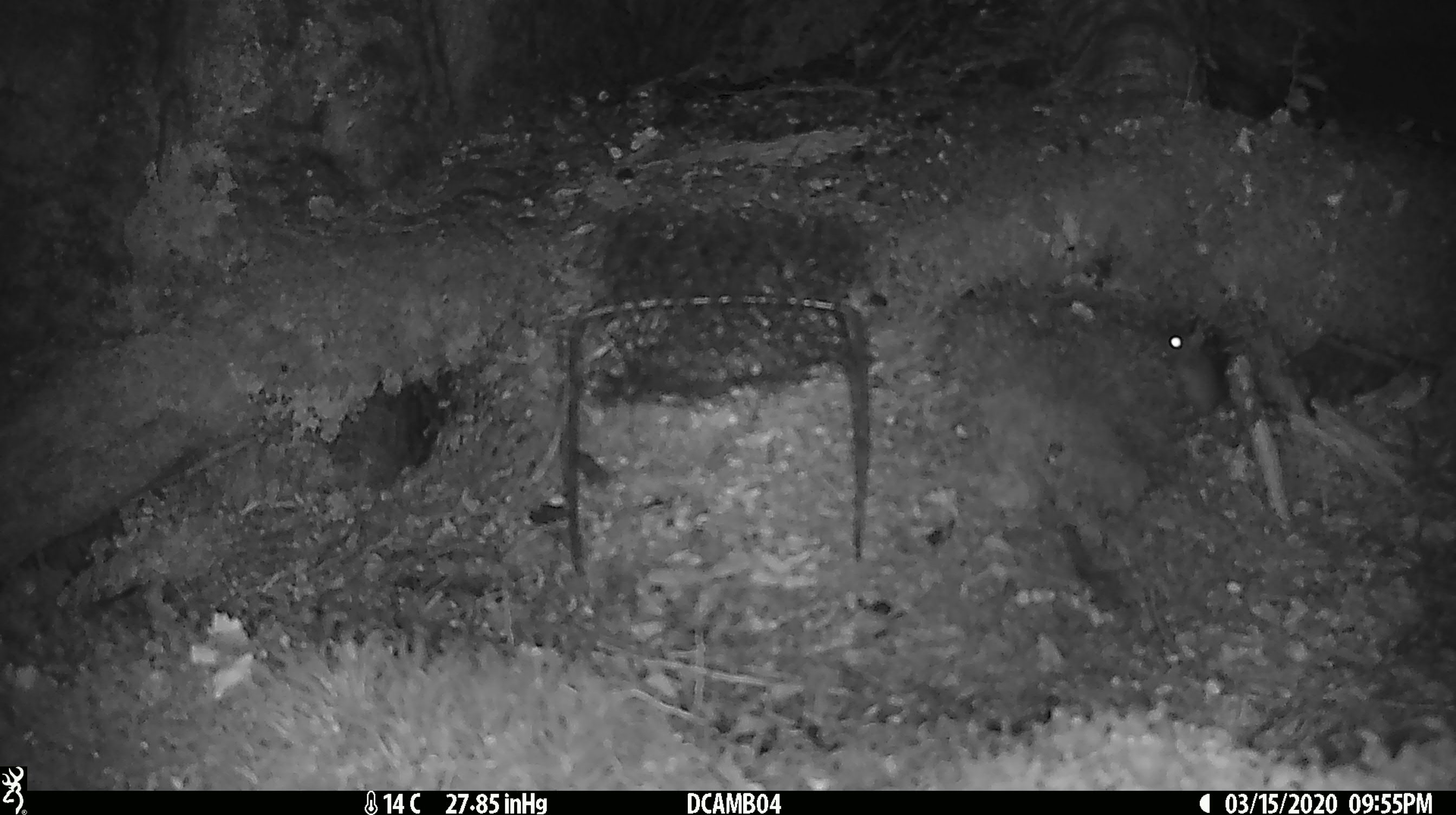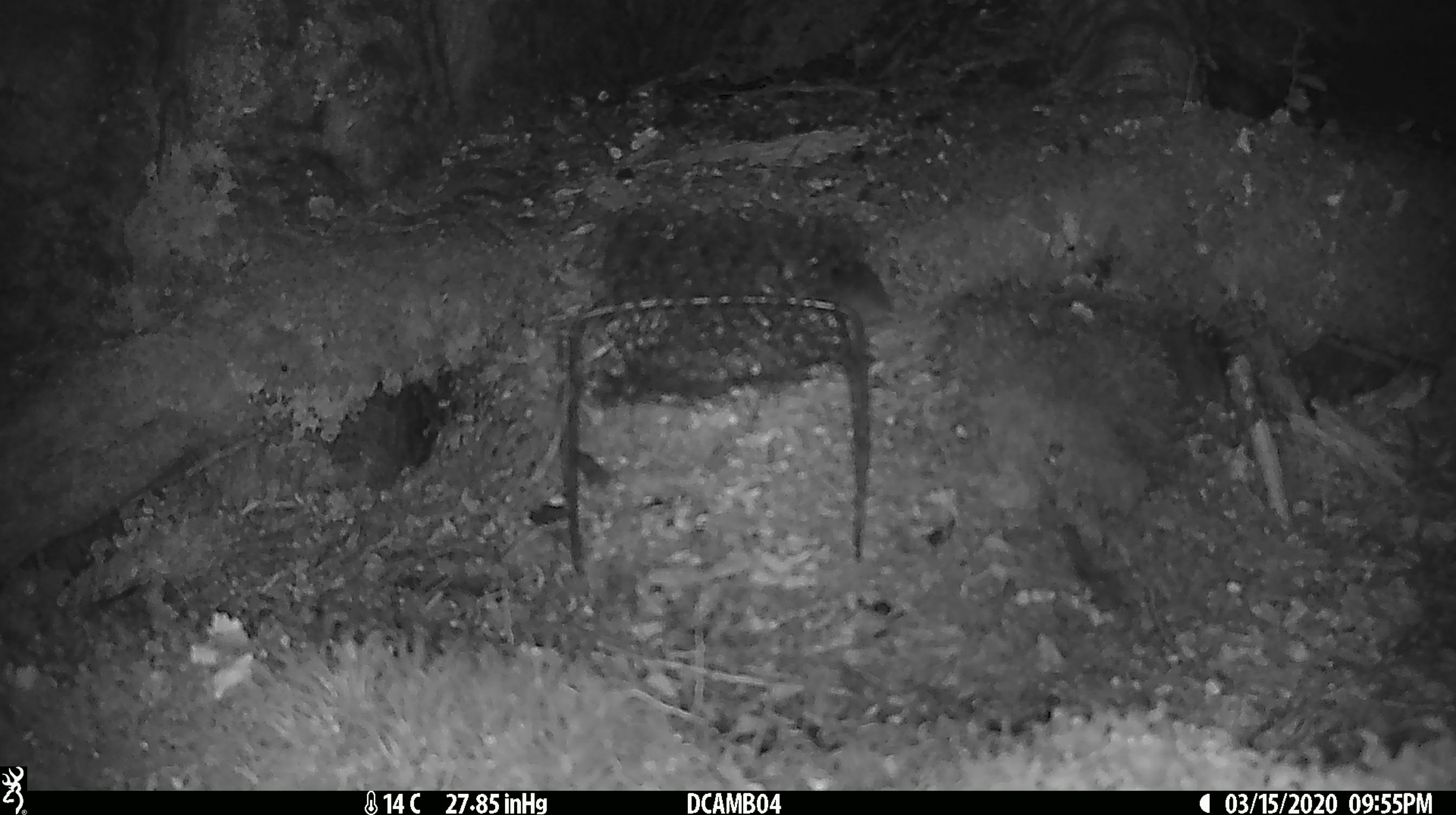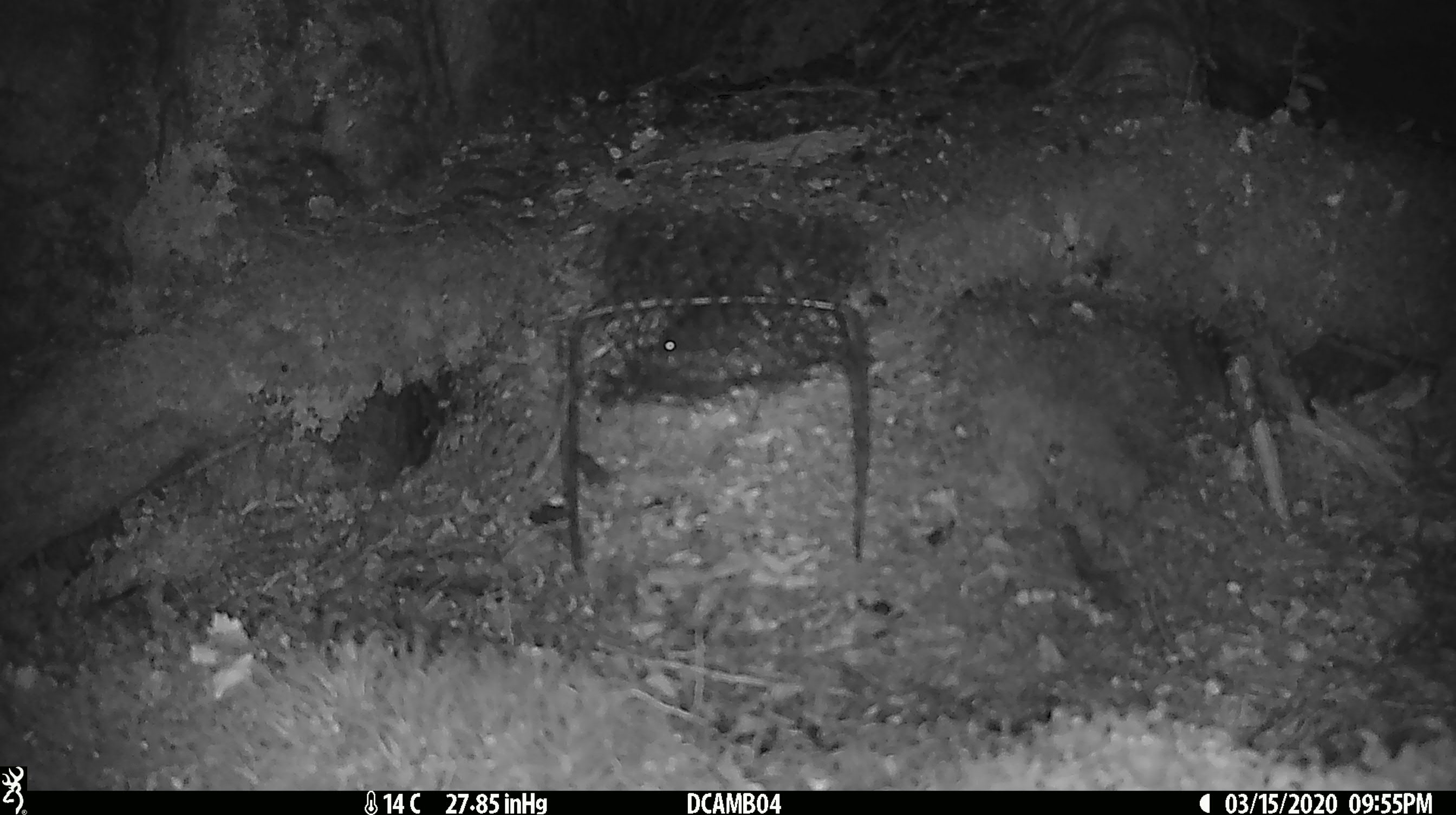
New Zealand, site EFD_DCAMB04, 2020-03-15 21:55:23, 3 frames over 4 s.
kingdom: Animalia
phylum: Chordata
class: Mammalia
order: Rodentia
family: Muridae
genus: Mus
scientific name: Mus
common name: mouse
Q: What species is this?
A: Mouse (Mus).